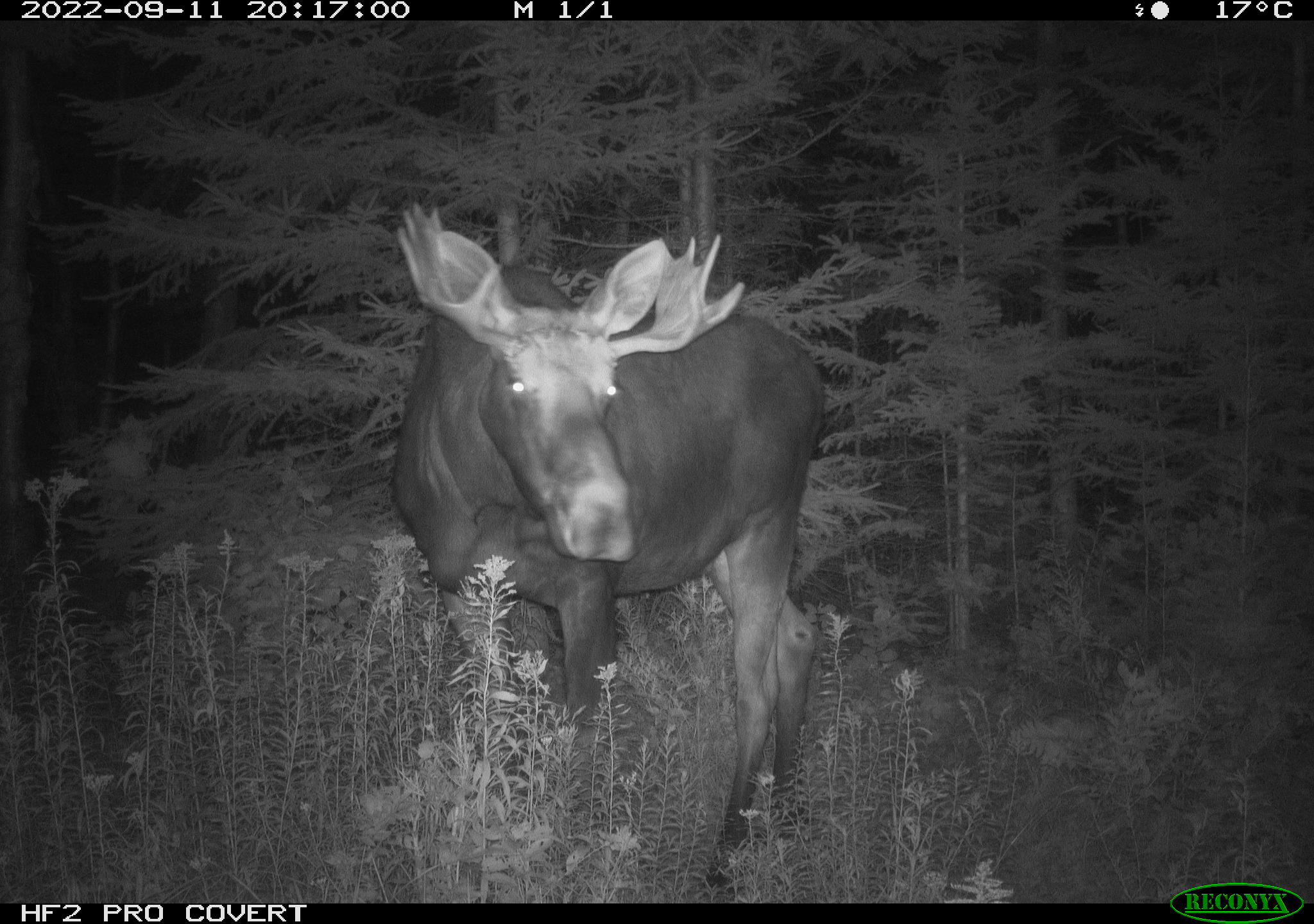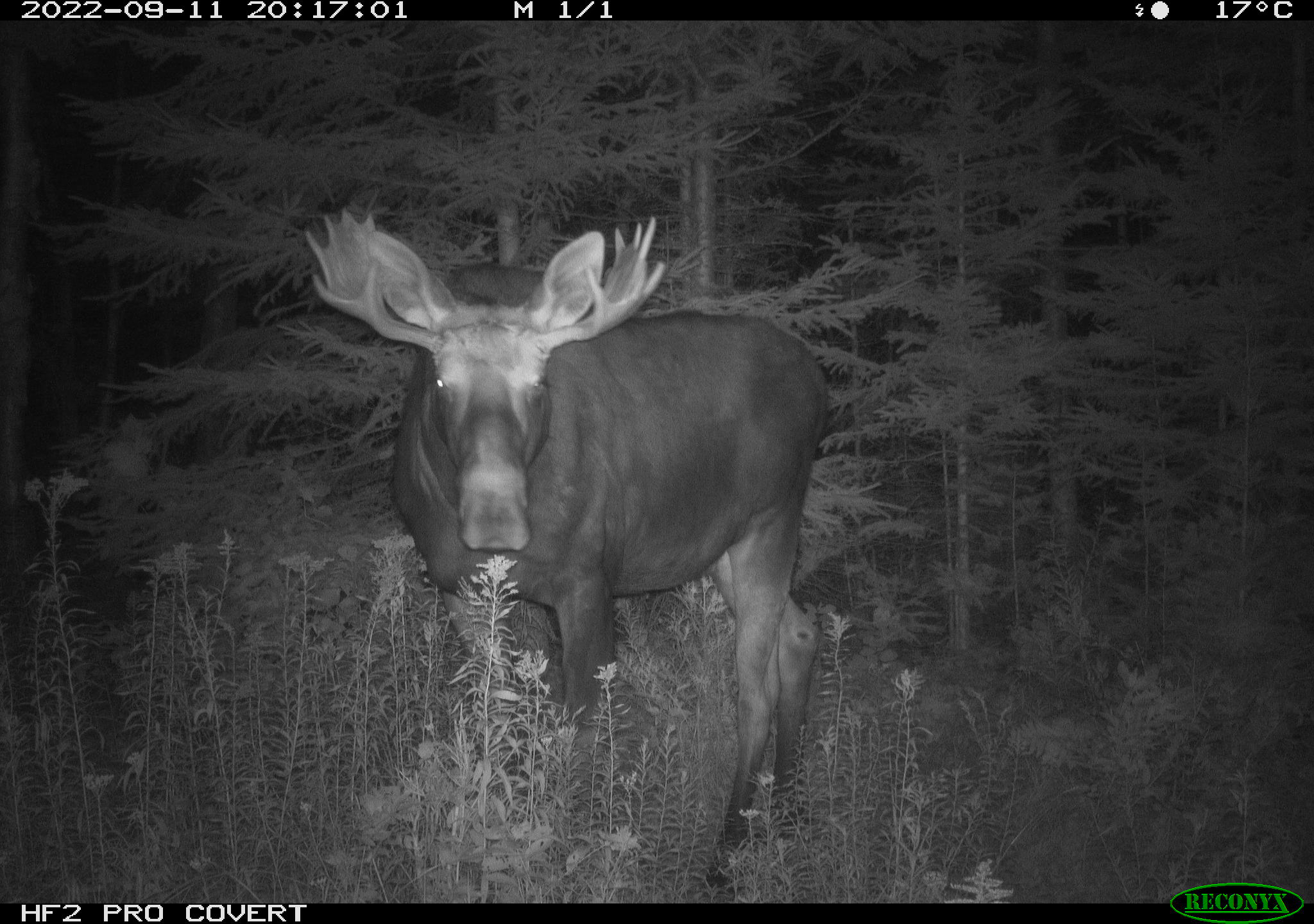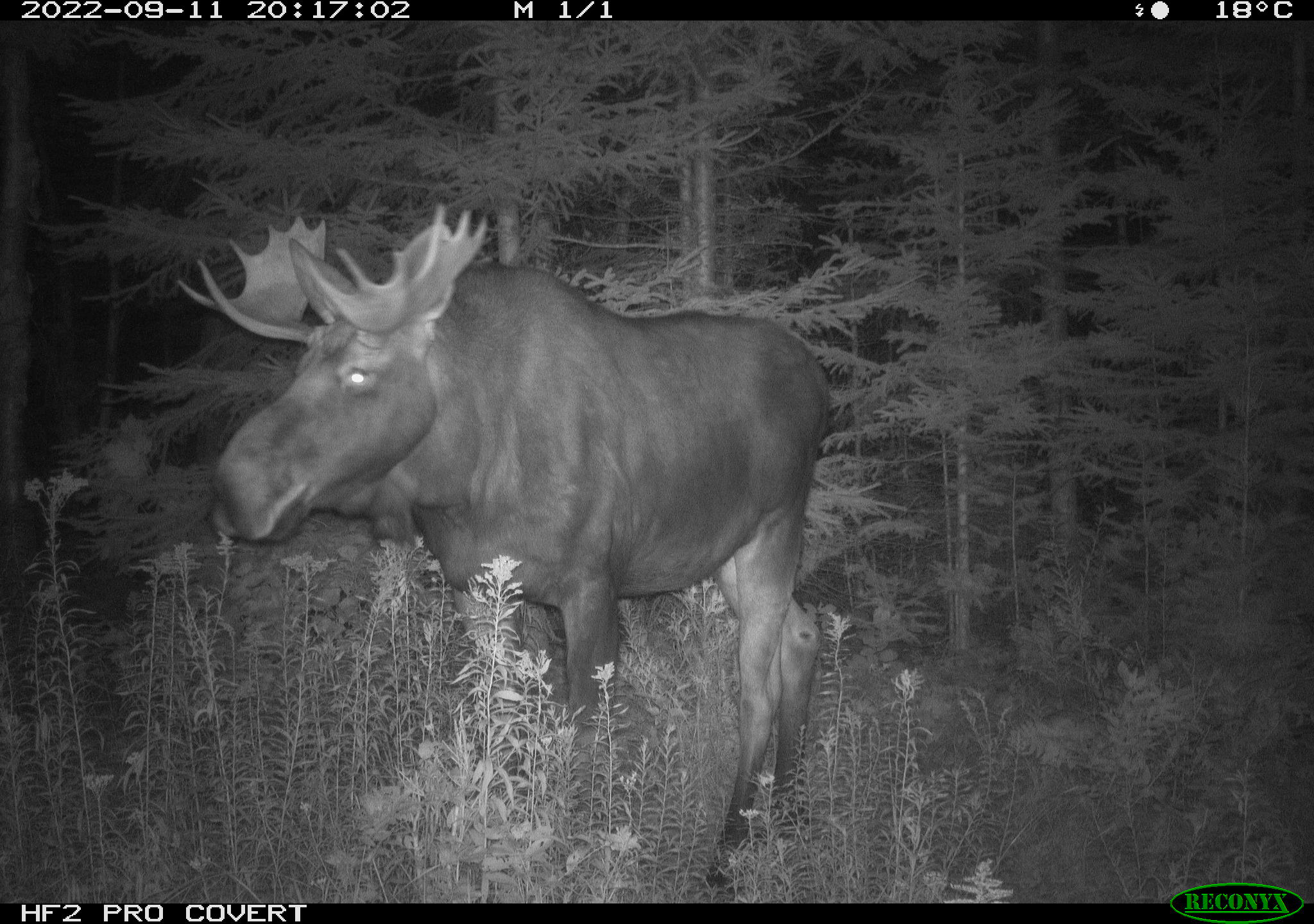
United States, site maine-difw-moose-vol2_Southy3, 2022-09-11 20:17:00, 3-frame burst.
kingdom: Animalia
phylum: Chordata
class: Mammalia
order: Artiodactyla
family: Cervidae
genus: Alces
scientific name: Alces alces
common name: moose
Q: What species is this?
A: Moose (Alces alces).